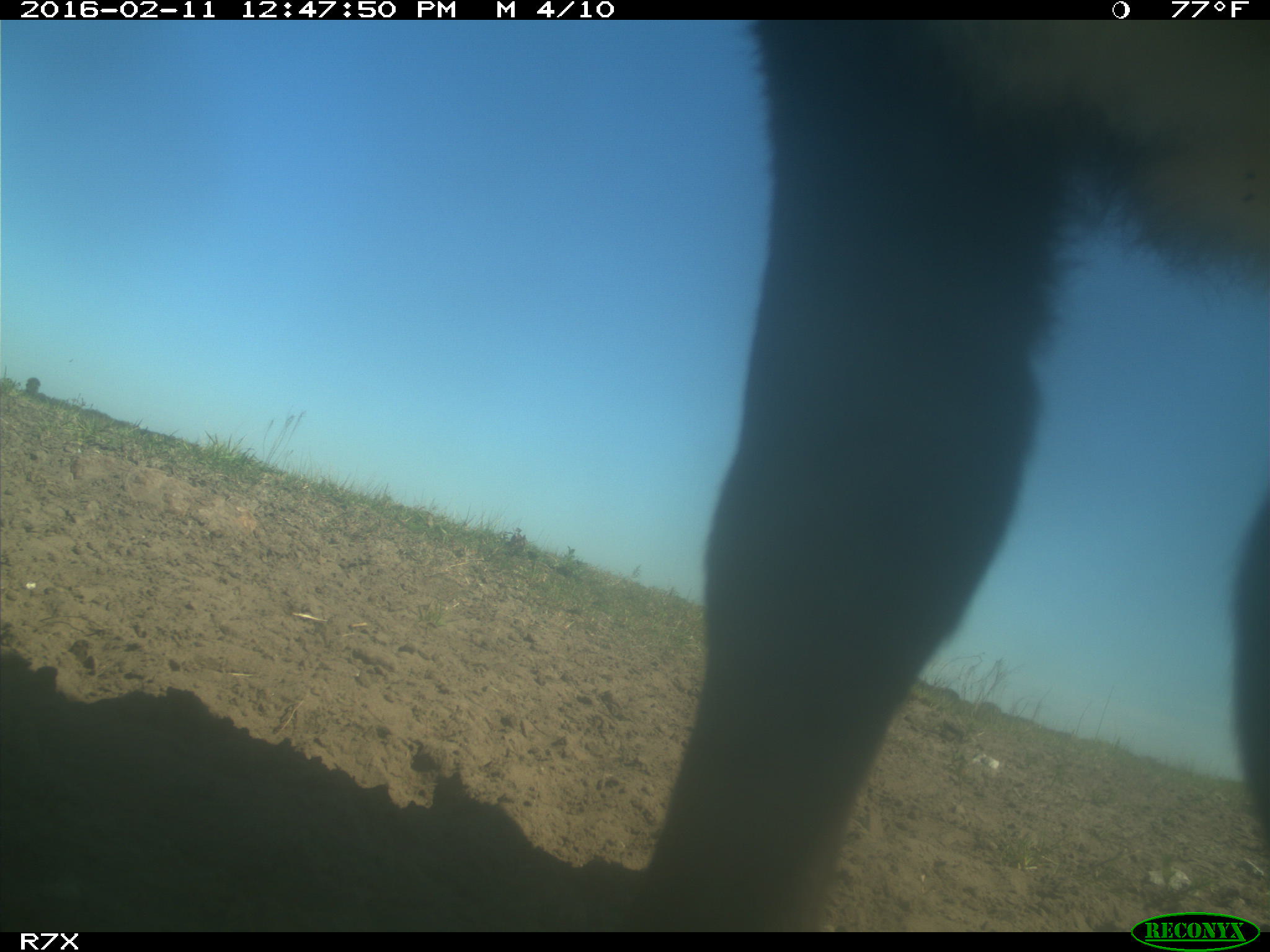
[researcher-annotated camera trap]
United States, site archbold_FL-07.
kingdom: Animalia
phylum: Chordata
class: Mammalia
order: Artiodactyla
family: Bovidae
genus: Bos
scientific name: Bos taurus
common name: domestic cow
Bos taurus (domestic cow).